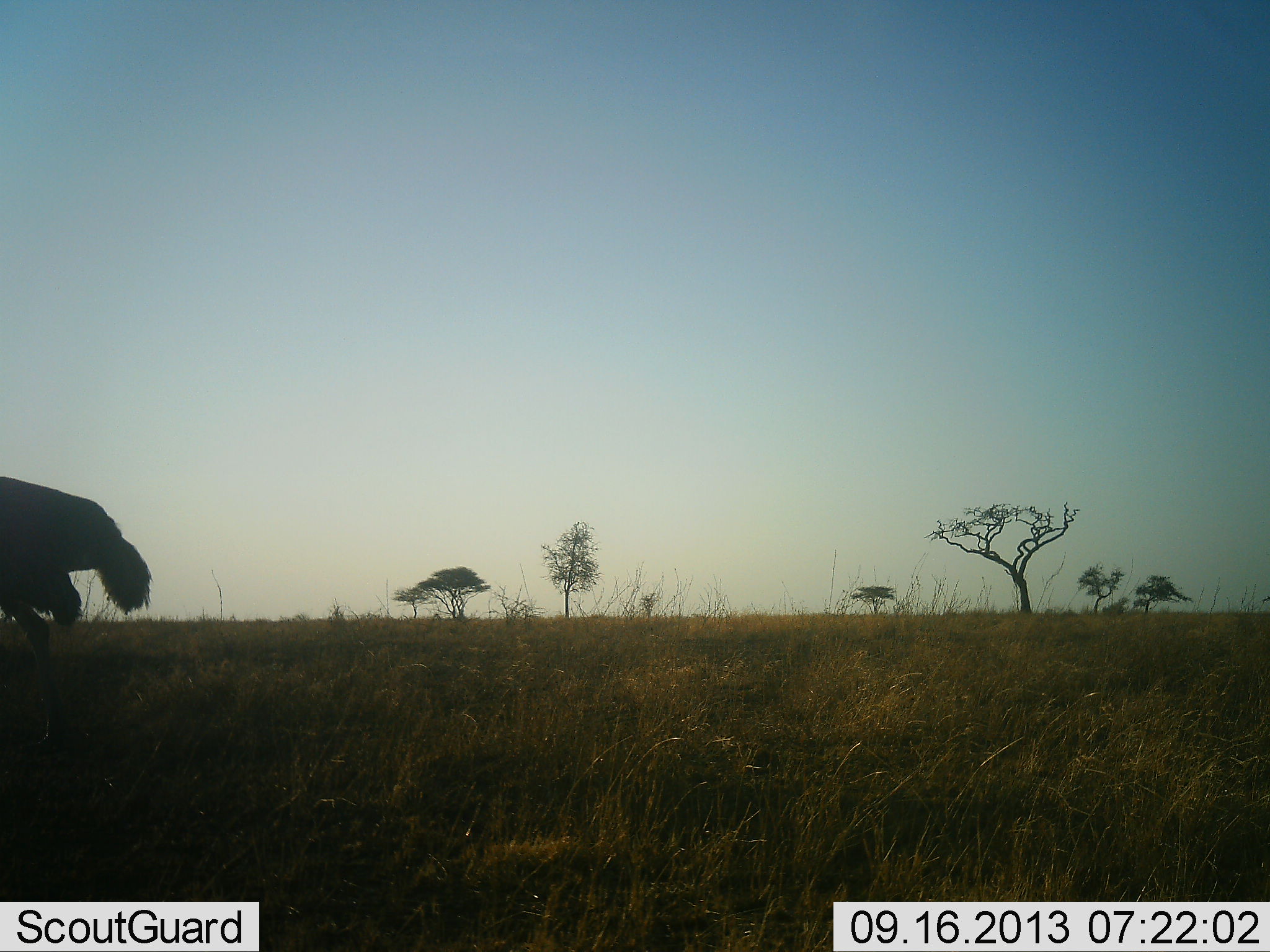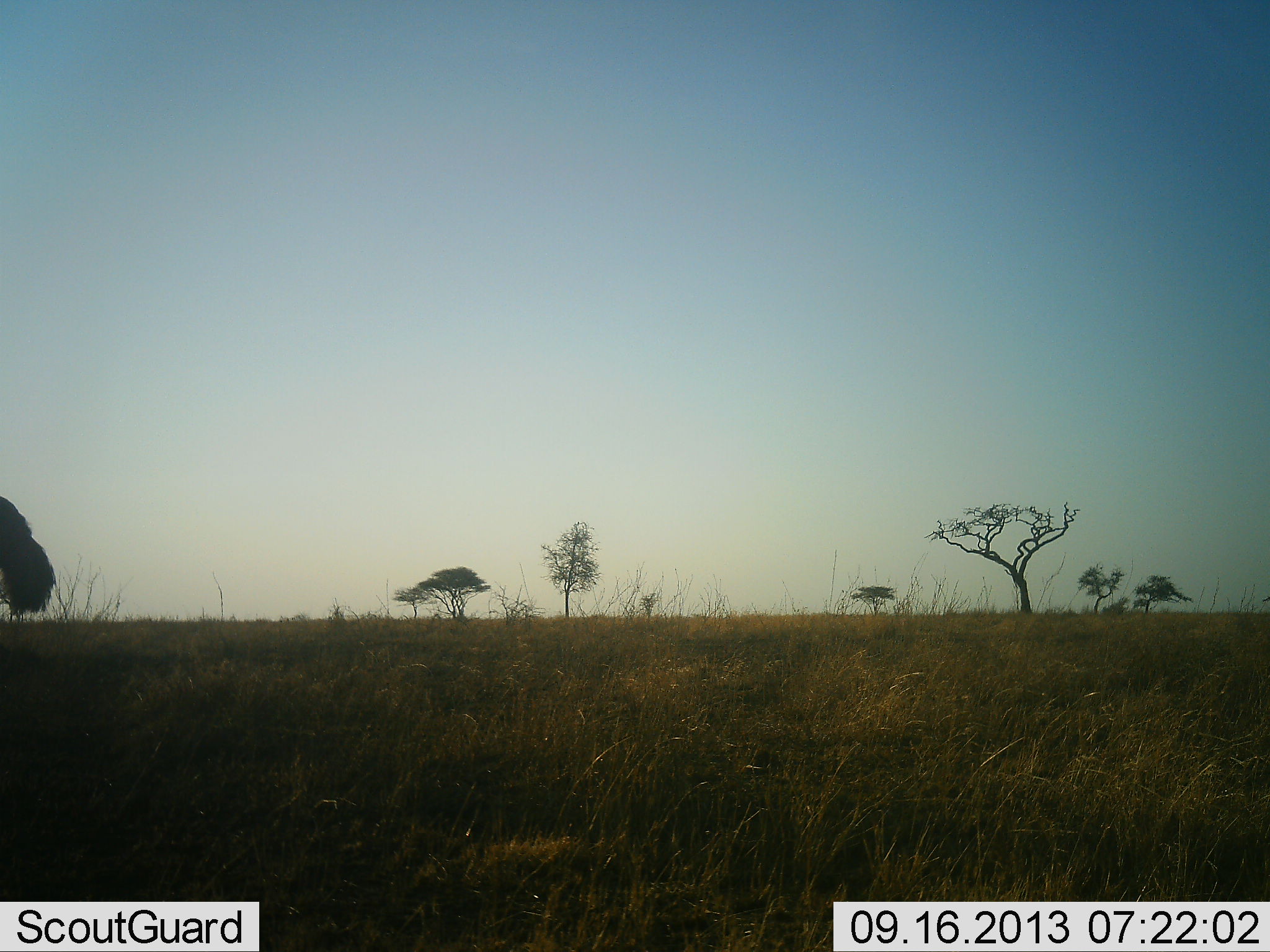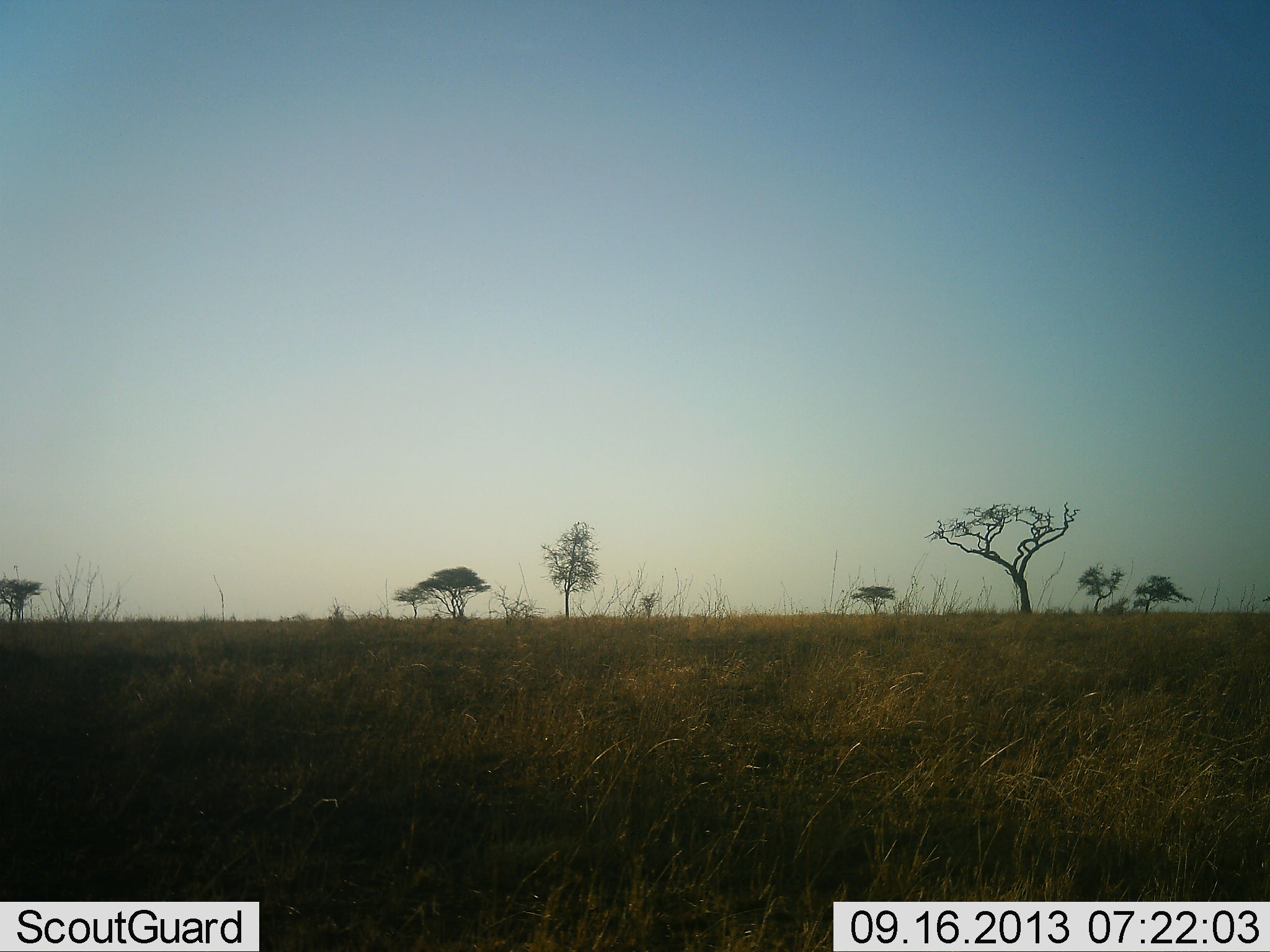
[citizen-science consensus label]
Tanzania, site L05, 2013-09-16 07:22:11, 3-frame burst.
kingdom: Animalia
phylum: Chordata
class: Aves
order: Struthioniformes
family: Struthionidae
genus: Struthio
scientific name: Struthio camelus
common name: ostrich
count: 1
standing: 10%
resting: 0%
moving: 100%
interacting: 0%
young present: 0%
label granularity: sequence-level